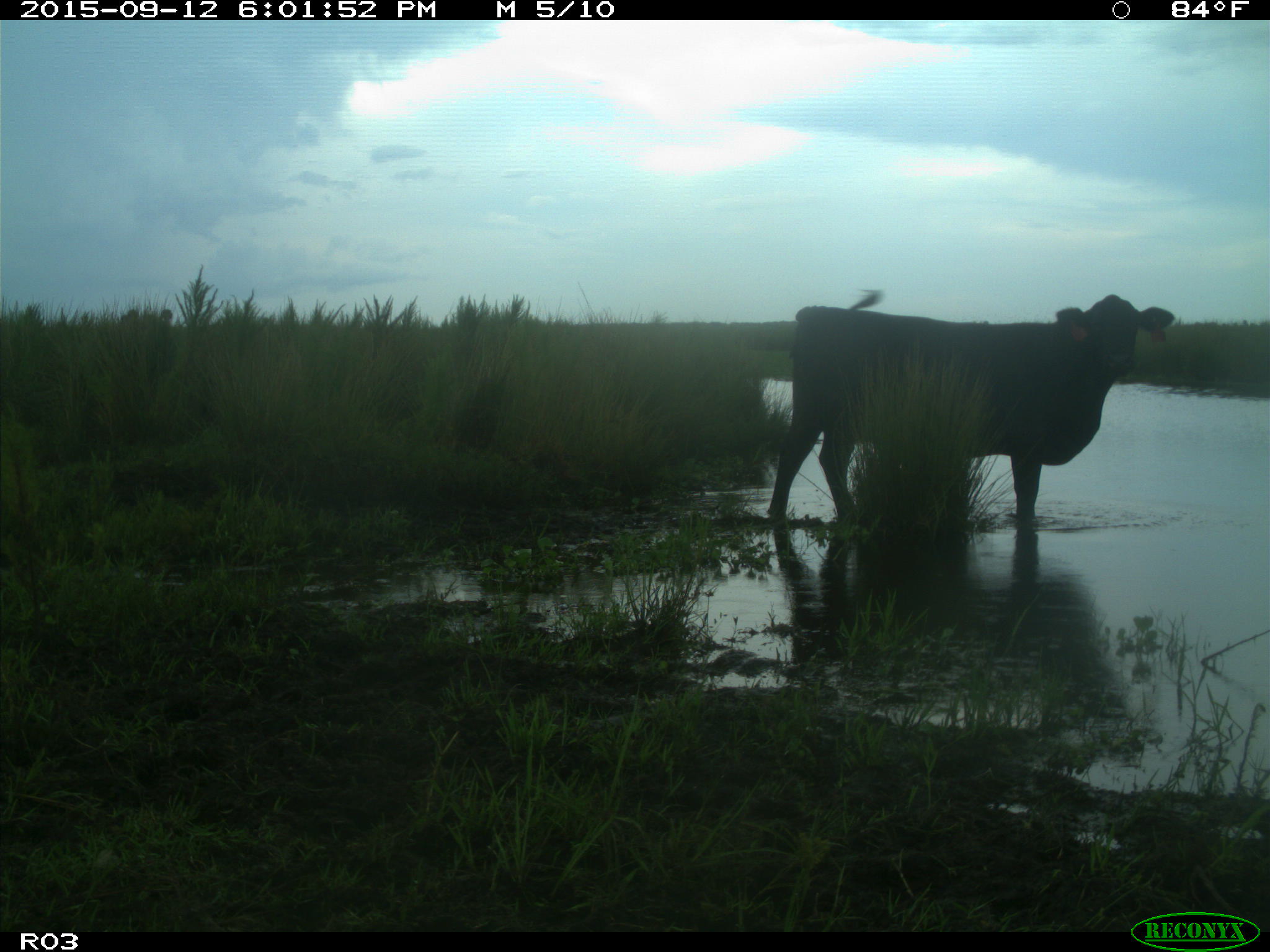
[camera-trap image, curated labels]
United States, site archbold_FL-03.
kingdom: Animalia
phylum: Chordata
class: Mammalia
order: Artiodactyla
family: Bovidae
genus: Bos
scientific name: Bos taurus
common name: domestic cow